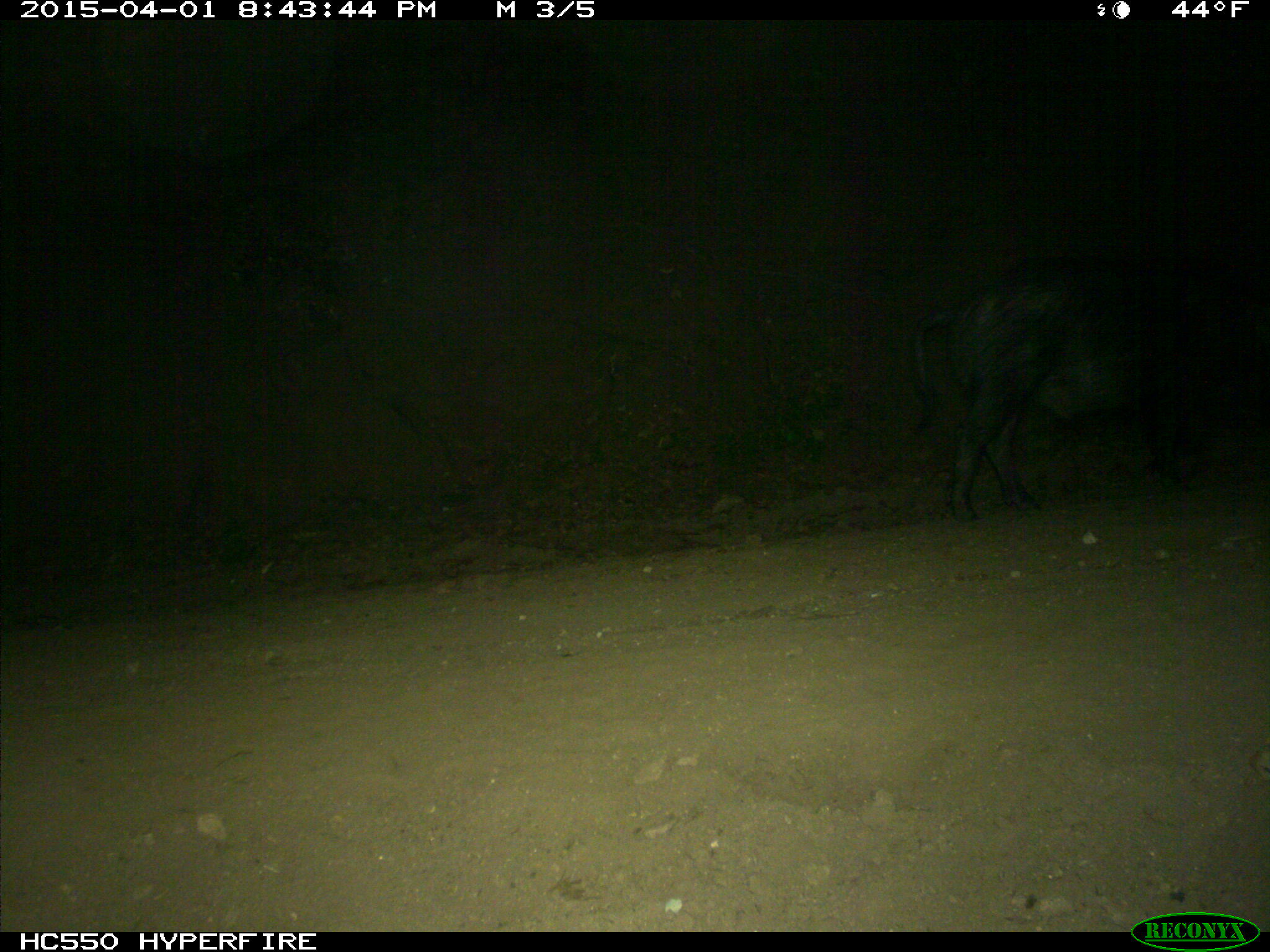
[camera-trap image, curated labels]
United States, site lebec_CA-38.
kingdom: Animalia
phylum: Chordata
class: Mammalia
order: Artiodactyla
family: Suidae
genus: Sus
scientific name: Sus scrofa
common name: wild boar